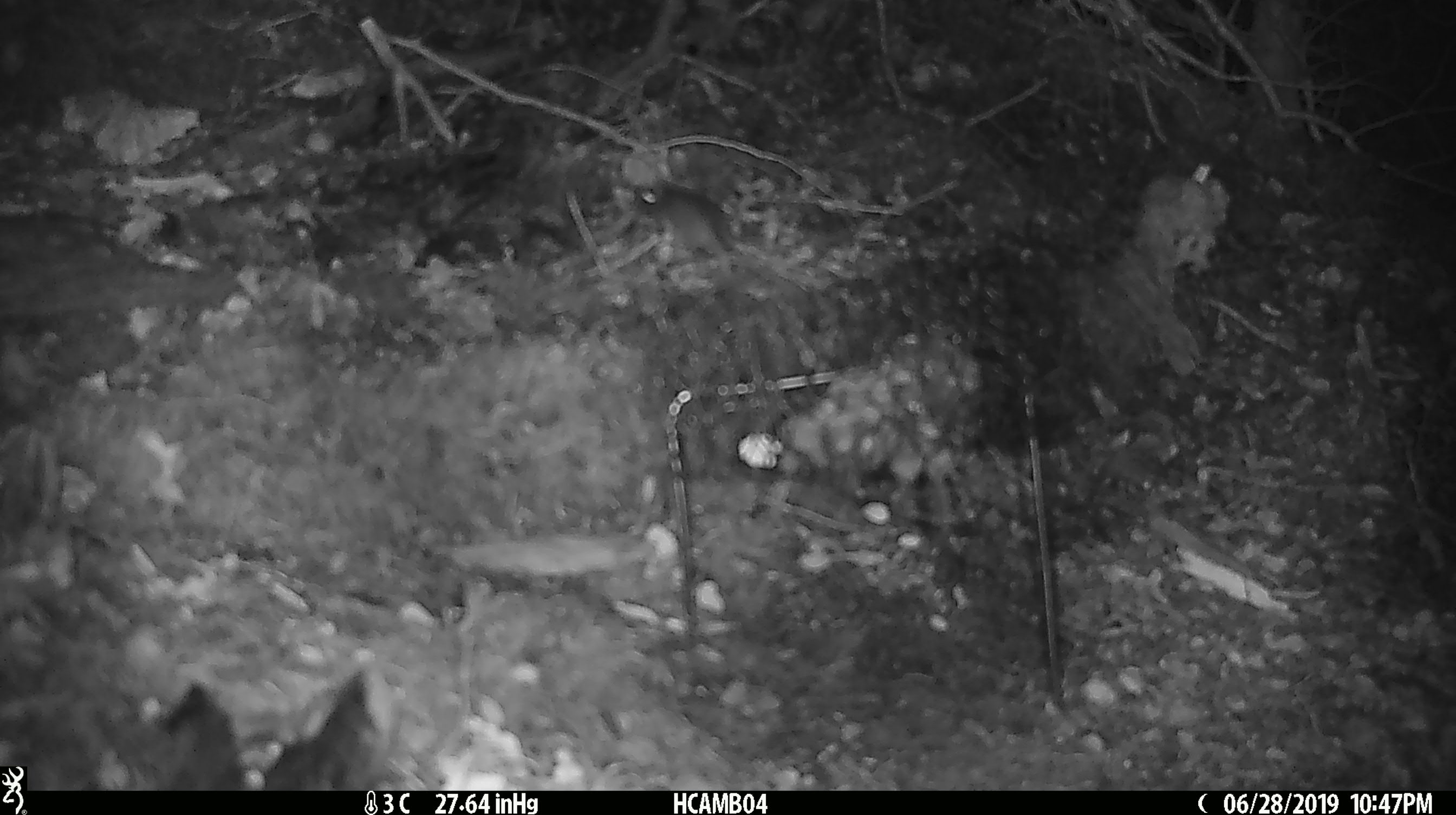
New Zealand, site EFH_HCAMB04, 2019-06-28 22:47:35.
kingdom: Animalia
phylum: Chordata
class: Mammalia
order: Rodentia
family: Muridae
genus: Mus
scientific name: Mus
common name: mouse